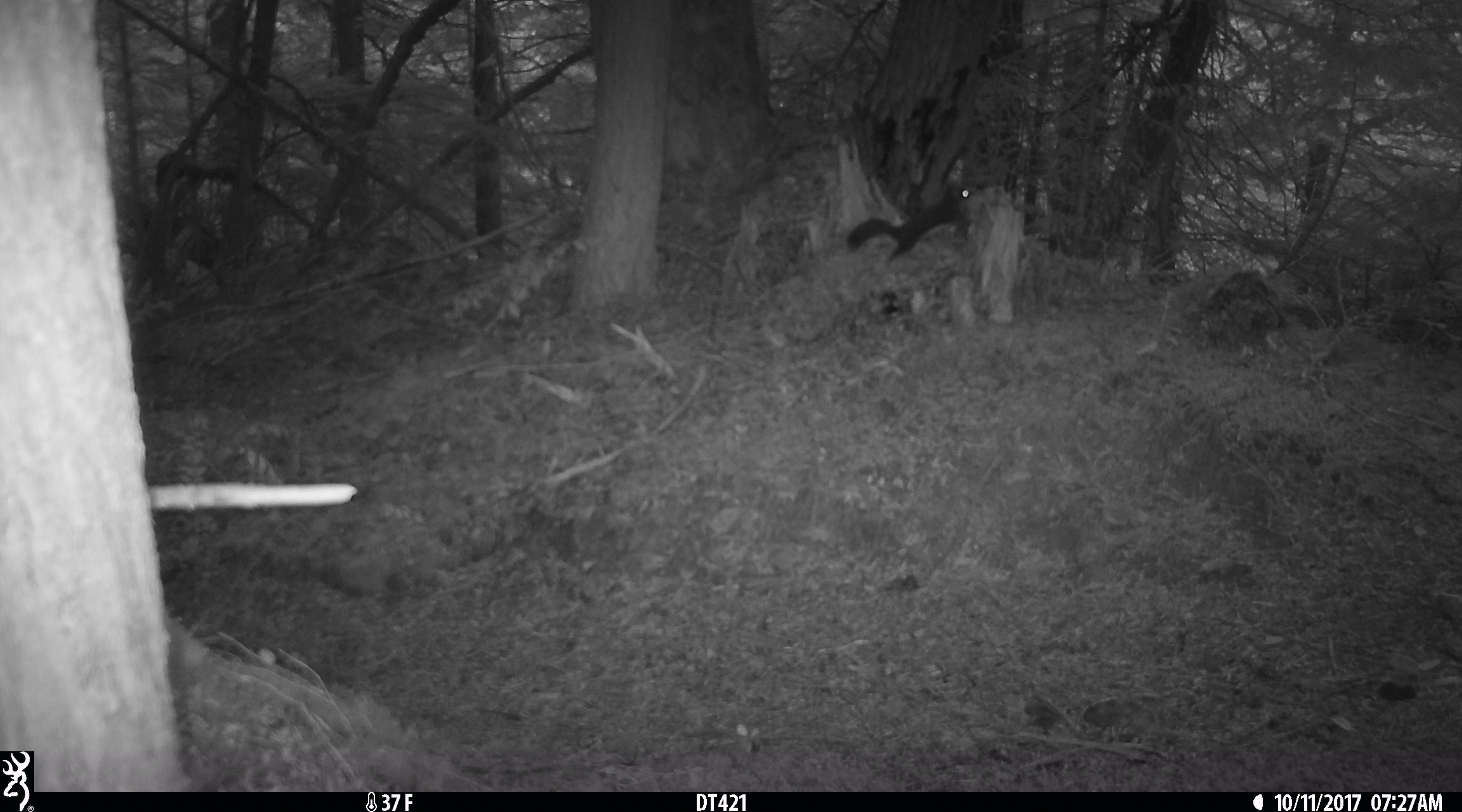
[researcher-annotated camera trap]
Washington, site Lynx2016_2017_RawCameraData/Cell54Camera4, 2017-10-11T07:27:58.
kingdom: Animalia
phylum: Chordata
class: Mammalia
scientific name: Mammalia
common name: small mammal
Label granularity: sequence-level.